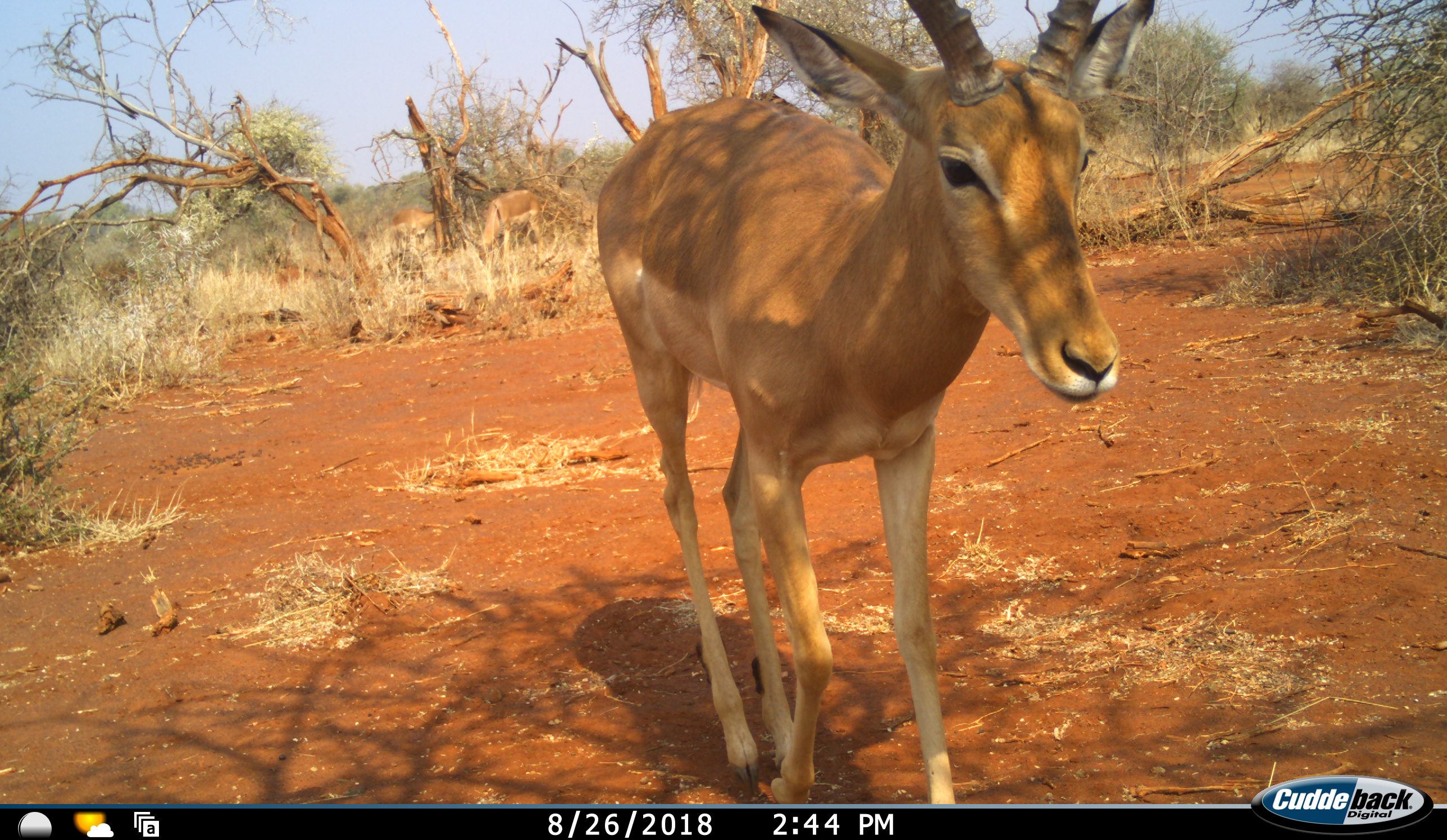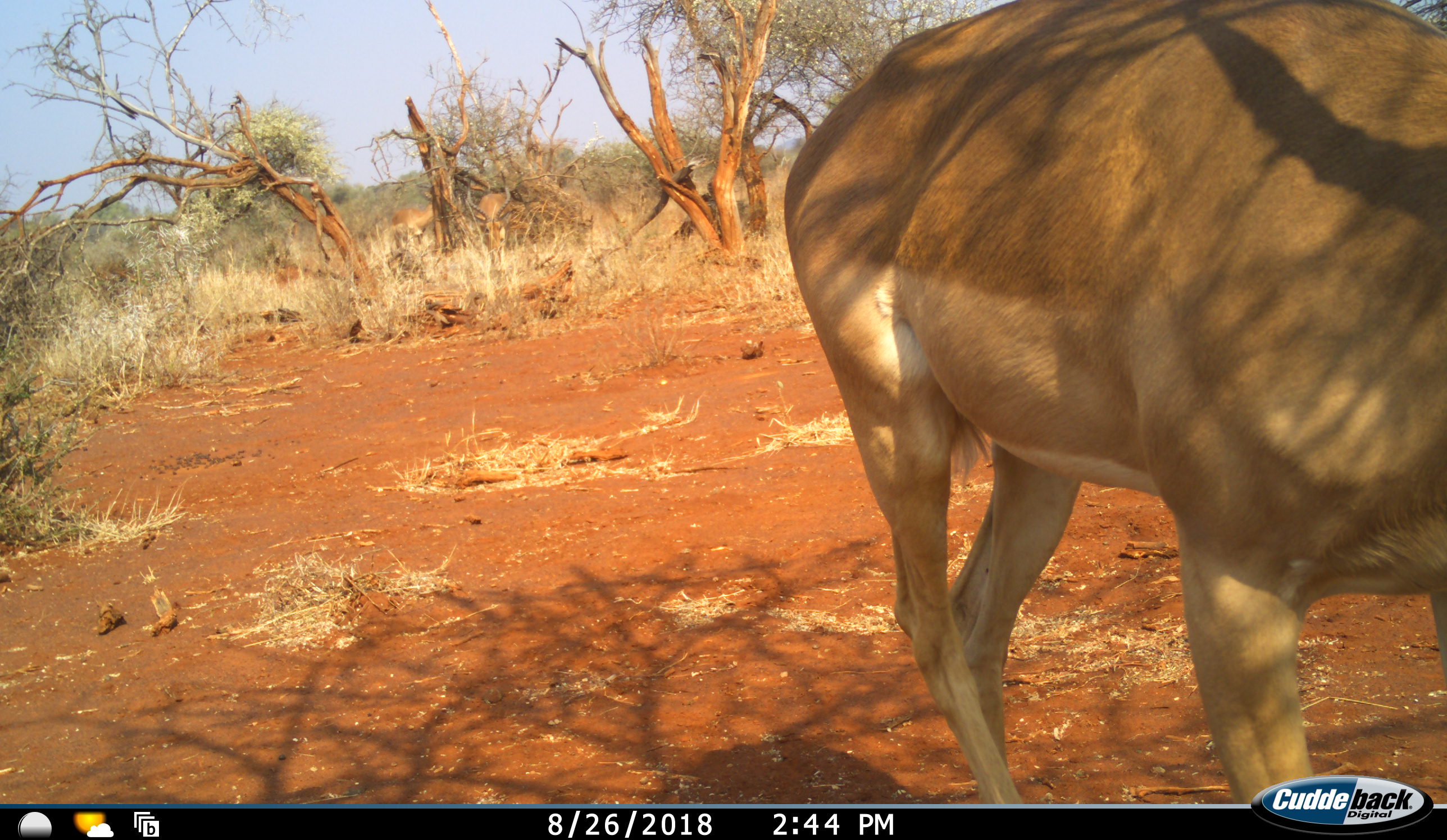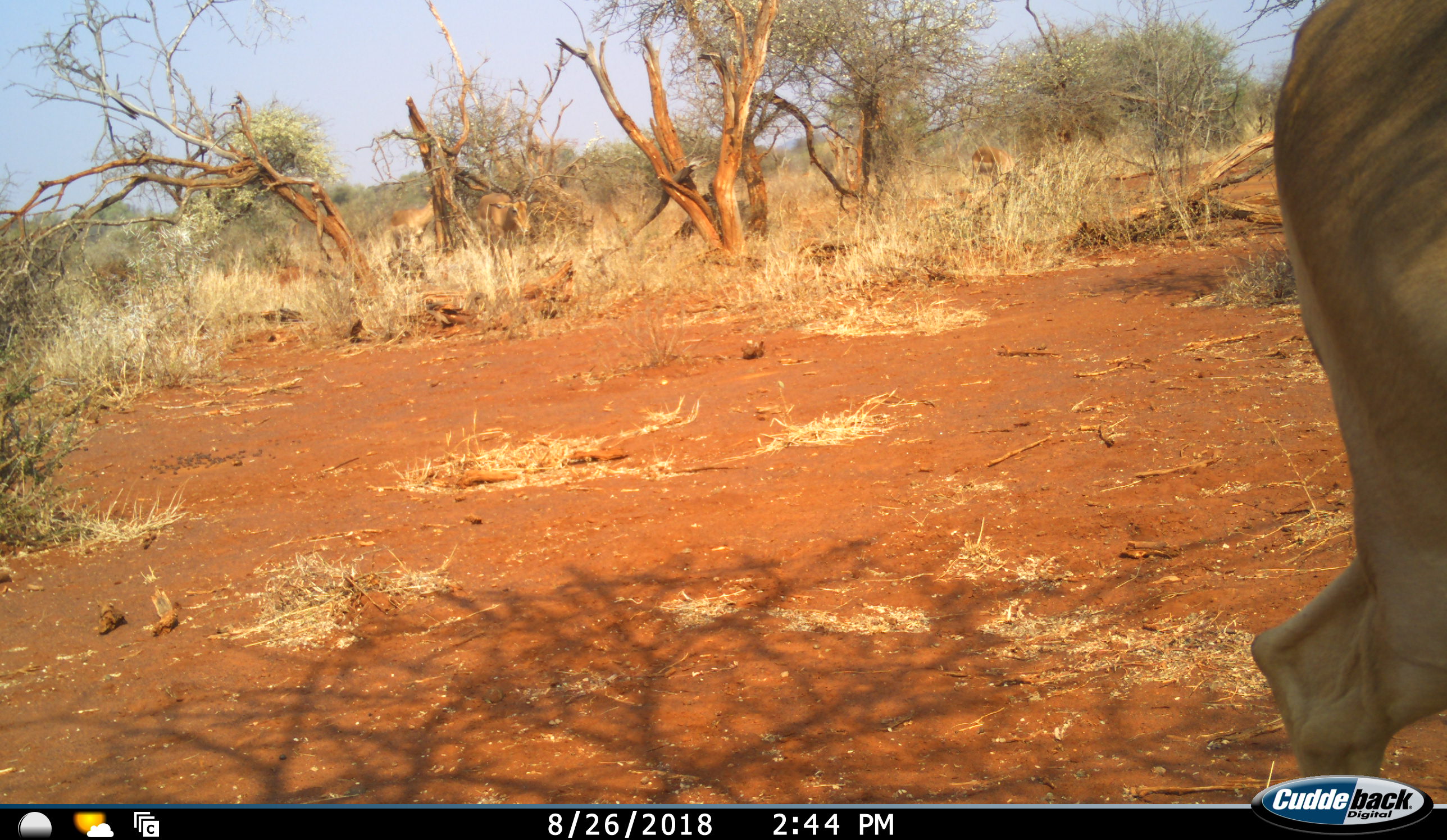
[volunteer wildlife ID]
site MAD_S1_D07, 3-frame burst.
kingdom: Animalia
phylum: Chordata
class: Mammalia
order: Artiodactyla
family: Bovidae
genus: Aepyceros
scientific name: Aepyceros melampus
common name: impala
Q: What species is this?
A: Impala (Aepyceros melampus).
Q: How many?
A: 4.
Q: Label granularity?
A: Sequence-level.